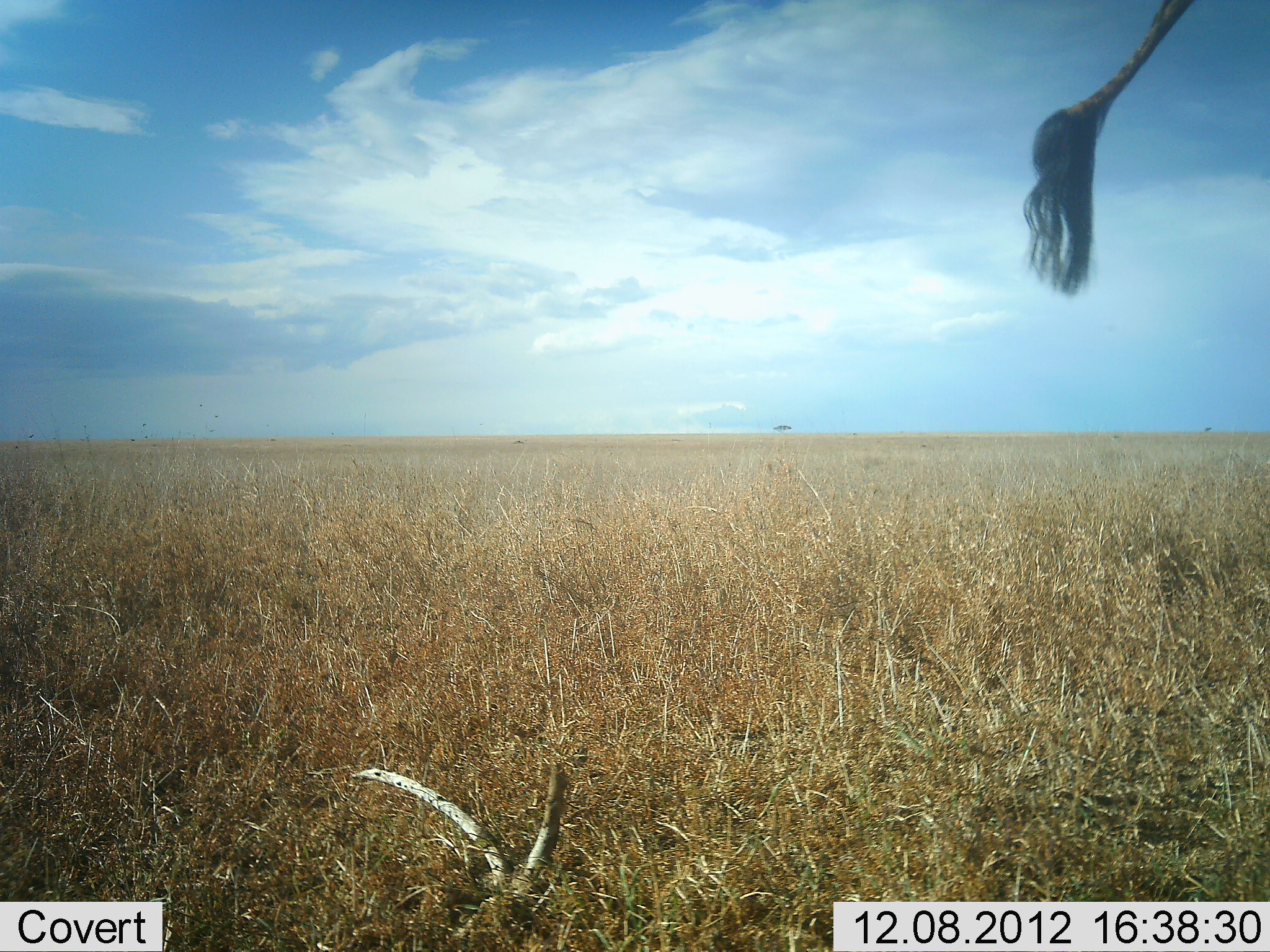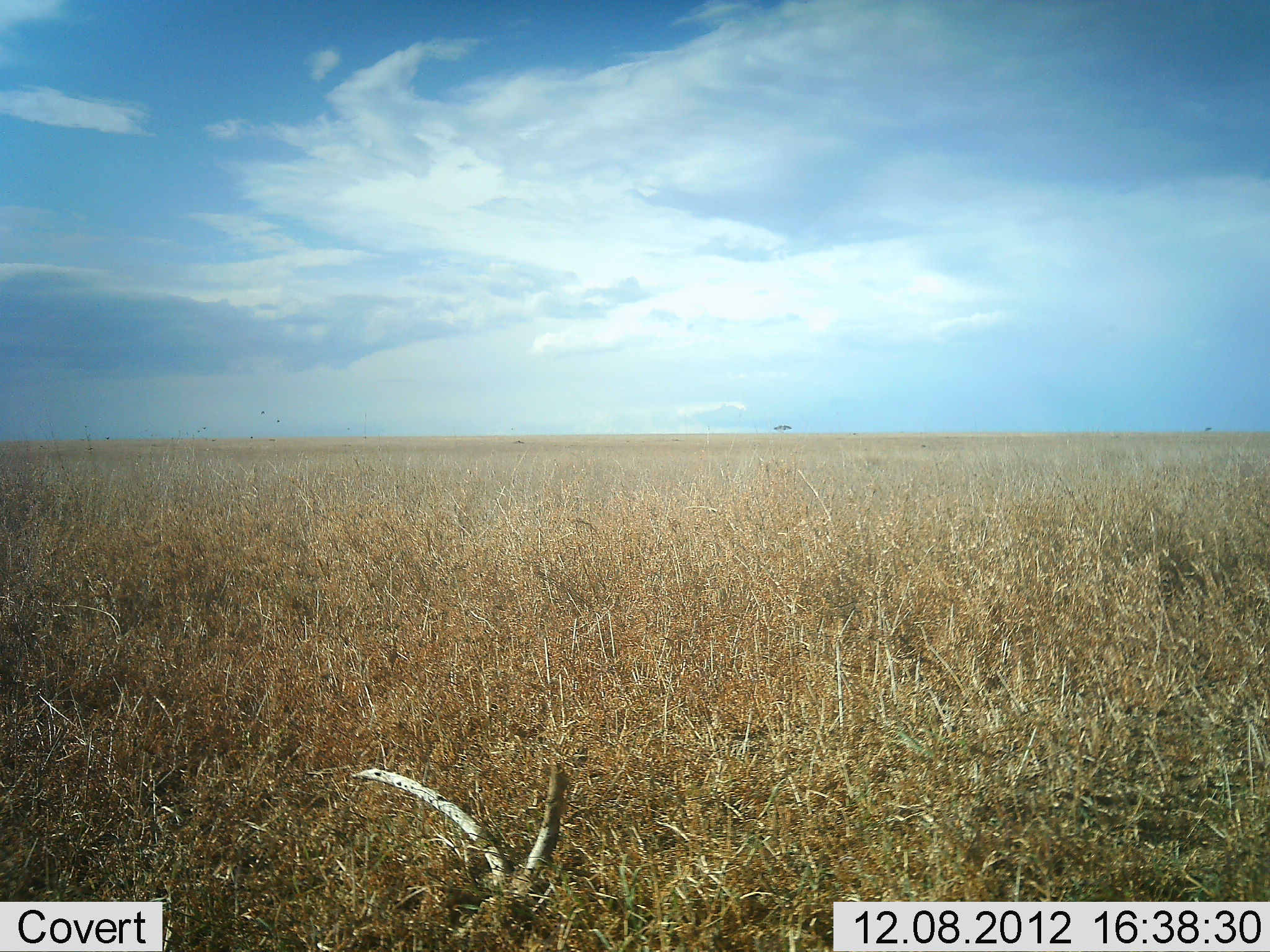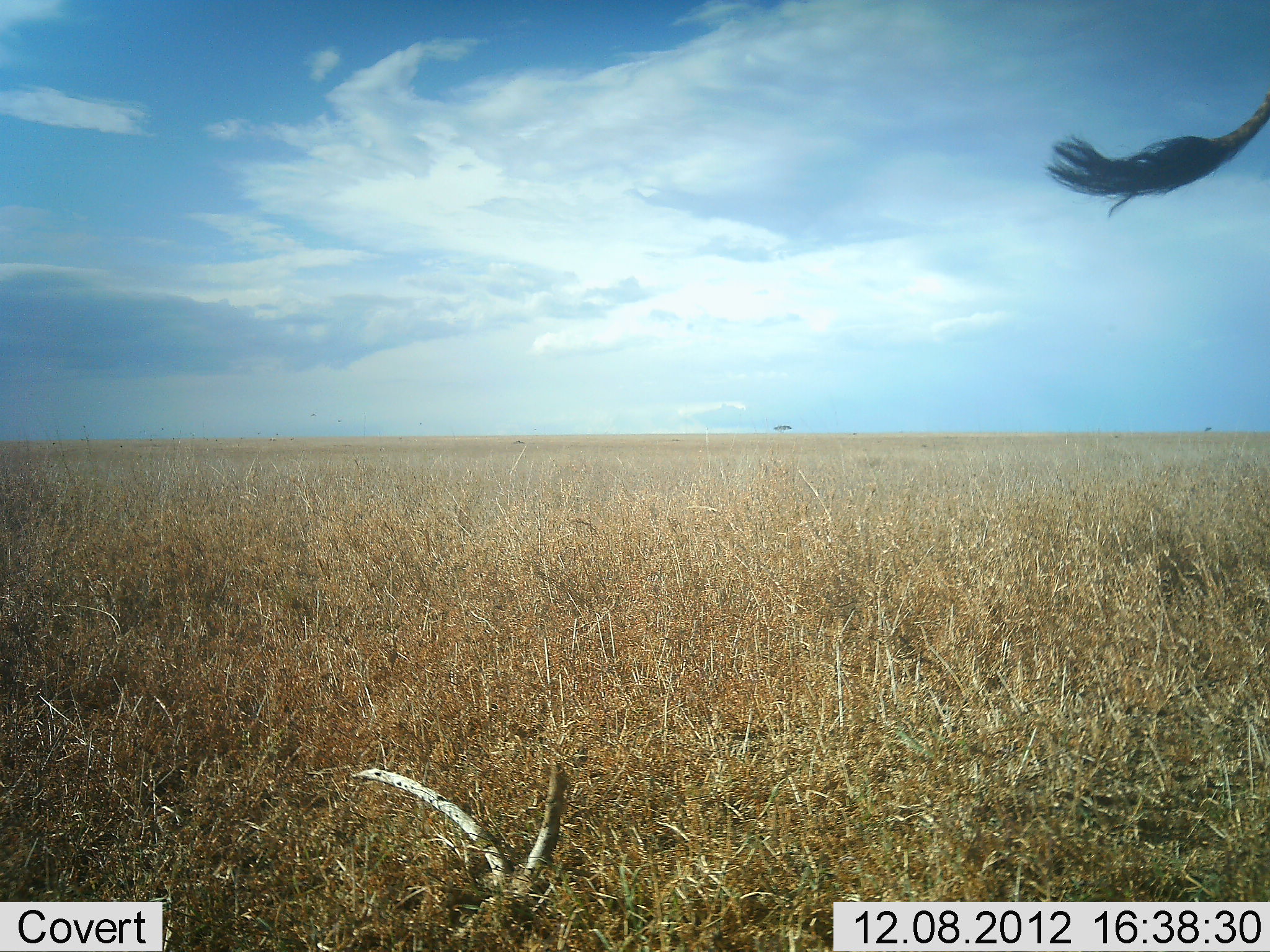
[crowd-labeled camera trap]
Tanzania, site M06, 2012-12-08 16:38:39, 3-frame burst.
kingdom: Animalia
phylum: Chordata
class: Mammalia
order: Artiodactyla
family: Giraffidae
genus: Giraffa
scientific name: Giraffa camelopardalis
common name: giraffe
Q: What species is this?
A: Giraffe (Giraffa camelopardalis).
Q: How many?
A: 1.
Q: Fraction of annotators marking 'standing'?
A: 70%.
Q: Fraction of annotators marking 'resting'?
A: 0%.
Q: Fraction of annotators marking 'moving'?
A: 30%.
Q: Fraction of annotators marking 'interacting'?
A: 0%.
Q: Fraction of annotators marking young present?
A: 0%.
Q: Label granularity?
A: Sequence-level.